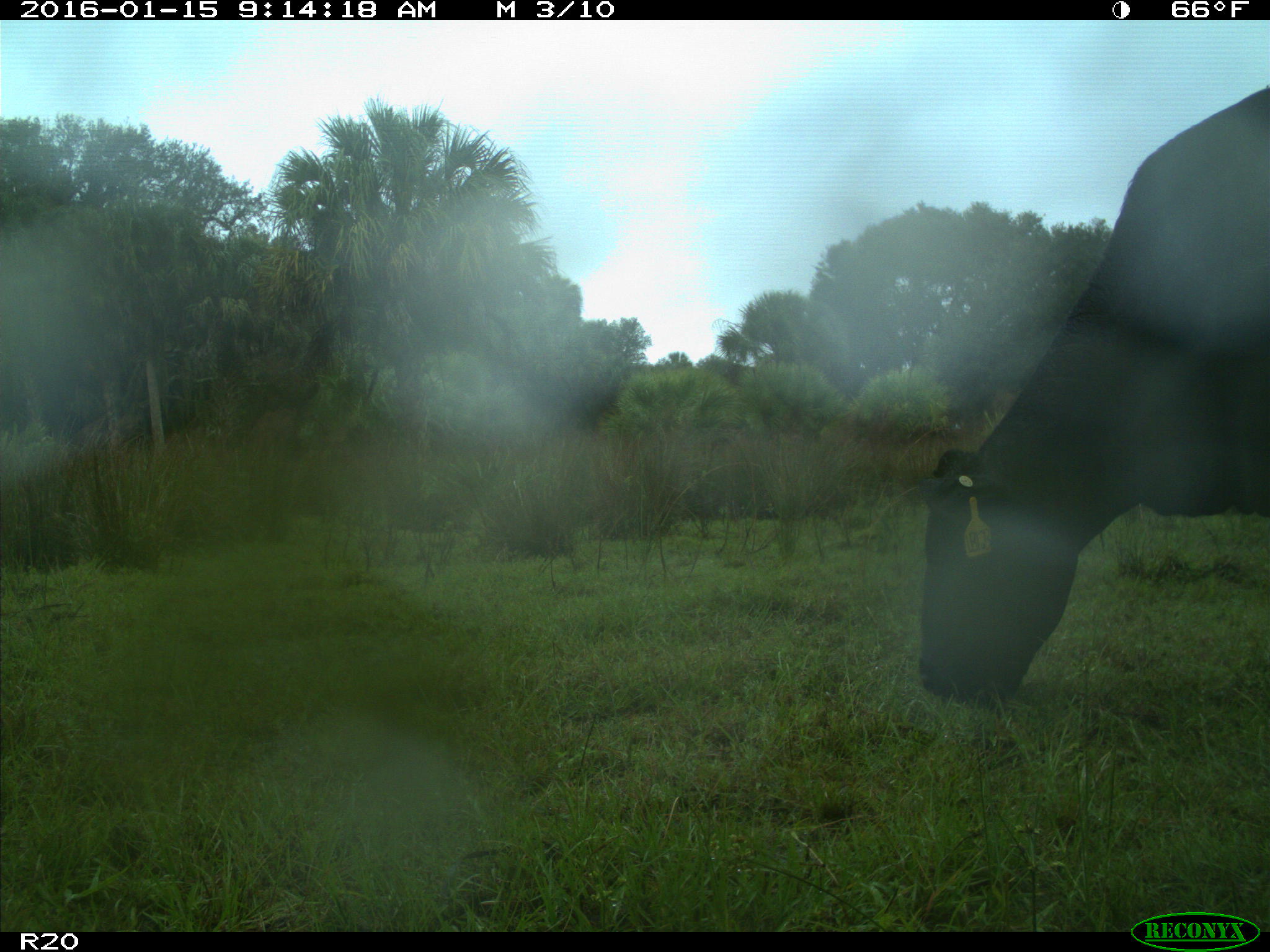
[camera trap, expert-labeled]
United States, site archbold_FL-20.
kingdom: Animalia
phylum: Chordata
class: Mammalia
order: Artiodactyla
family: Bovidae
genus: Bos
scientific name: Bos taurus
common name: domestic cow